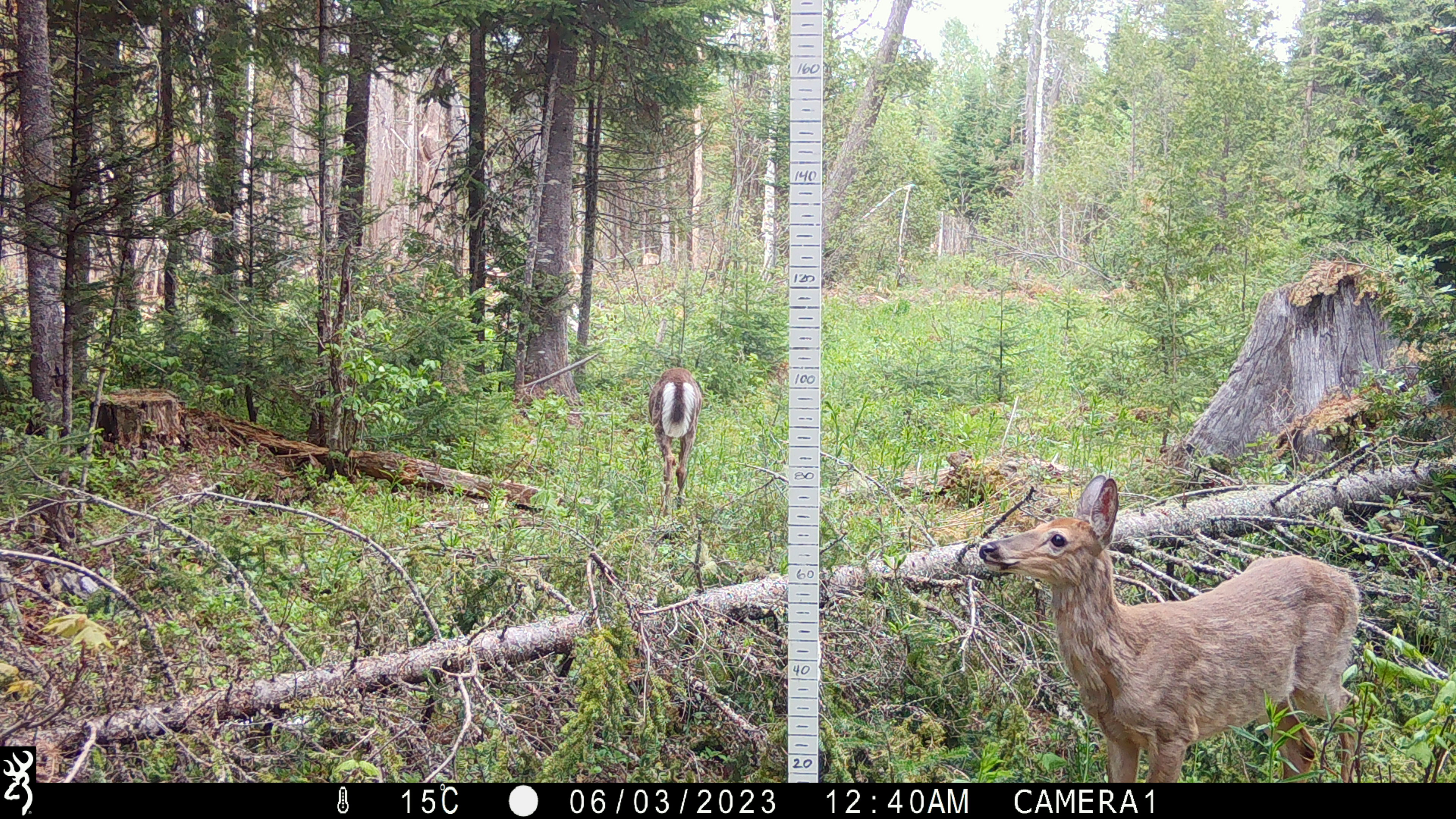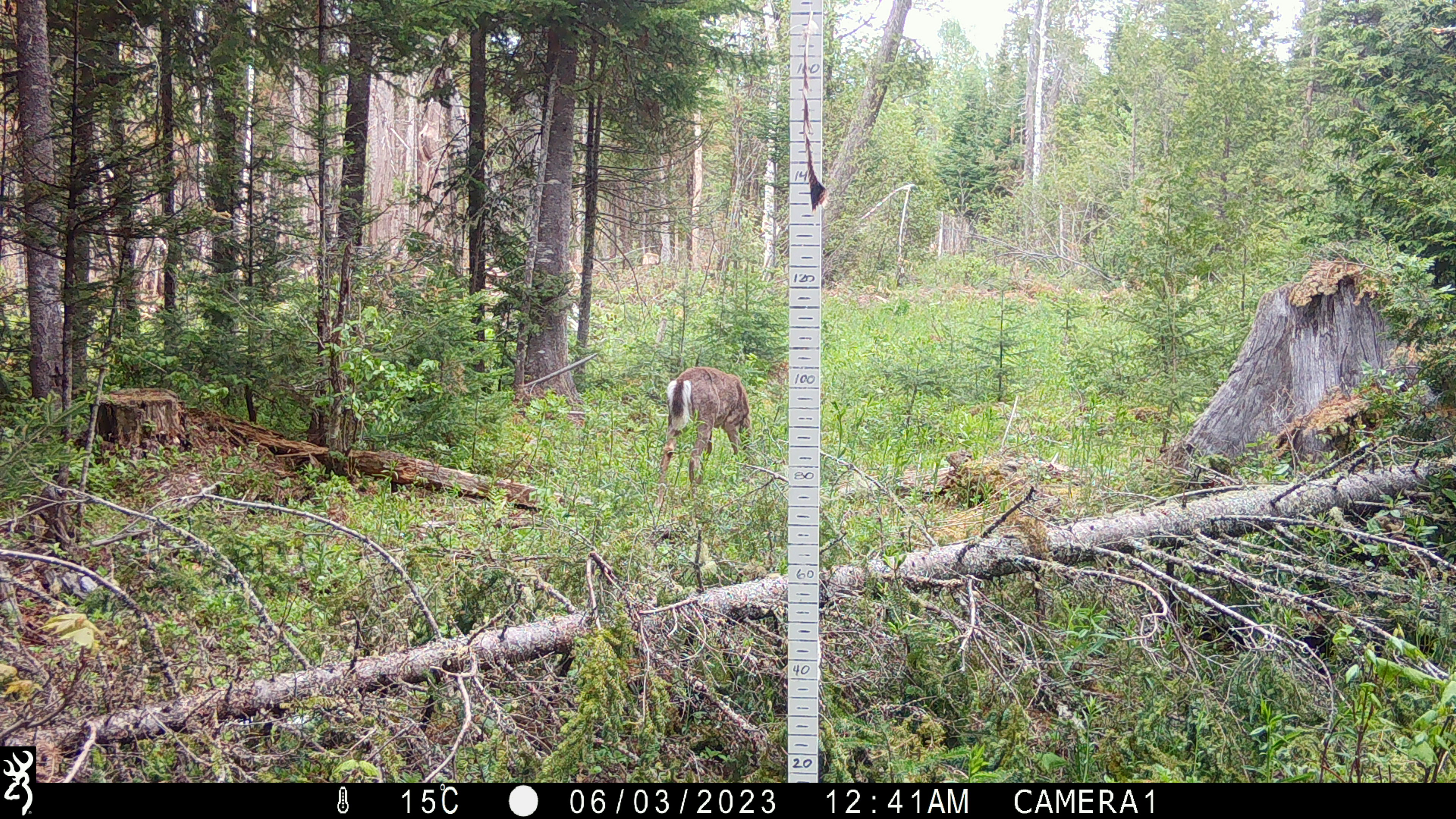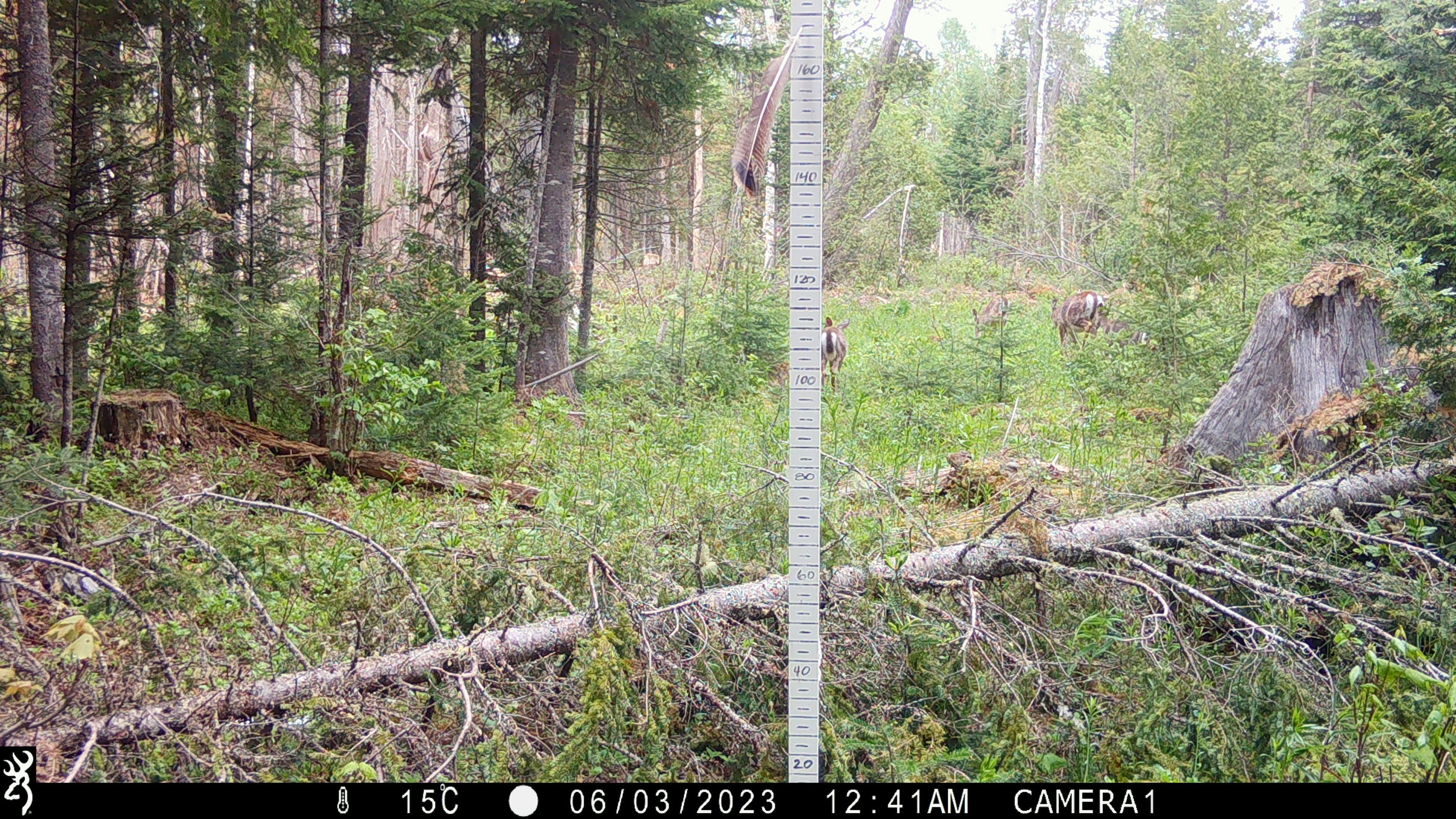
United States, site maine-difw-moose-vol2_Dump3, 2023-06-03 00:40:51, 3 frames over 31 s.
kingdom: Animalia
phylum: Chordata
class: Mammalia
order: Artiodactyla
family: Cervidae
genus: Odocoileus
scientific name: Odocoileus virginianus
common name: white-tailed deer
White-tailed deer (Odocoileus virginianus).